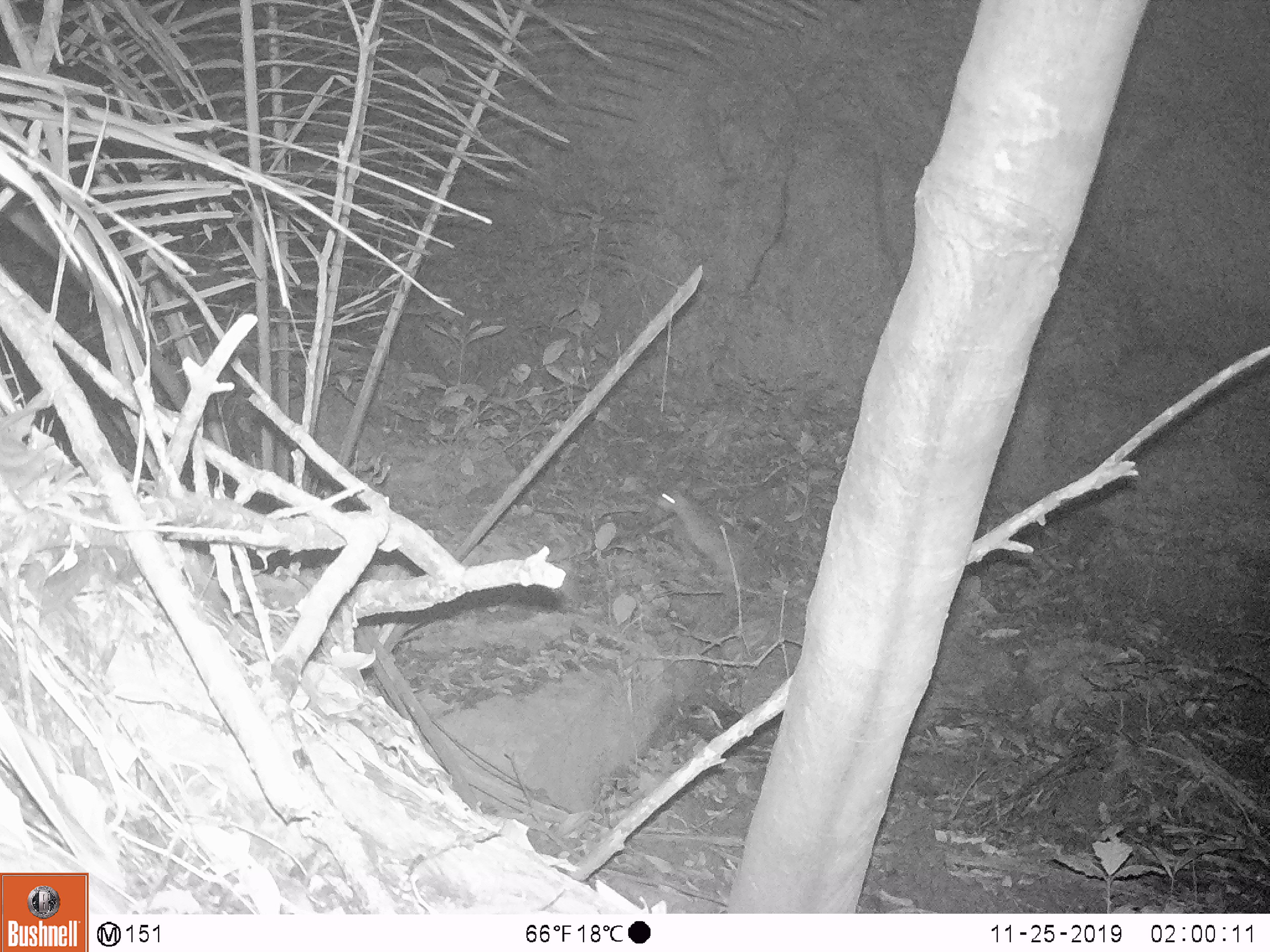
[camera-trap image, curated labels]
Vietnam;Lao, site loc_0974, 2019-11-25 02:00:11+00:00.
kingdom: Animalia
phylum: Chordata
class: Mammalia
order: Rodentia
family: Hystricidae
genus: Atherurus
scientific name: Atherurus macrourus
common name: asiatic brush-tailed porcupine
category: asiatic brush tailed porcupine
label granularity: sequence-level